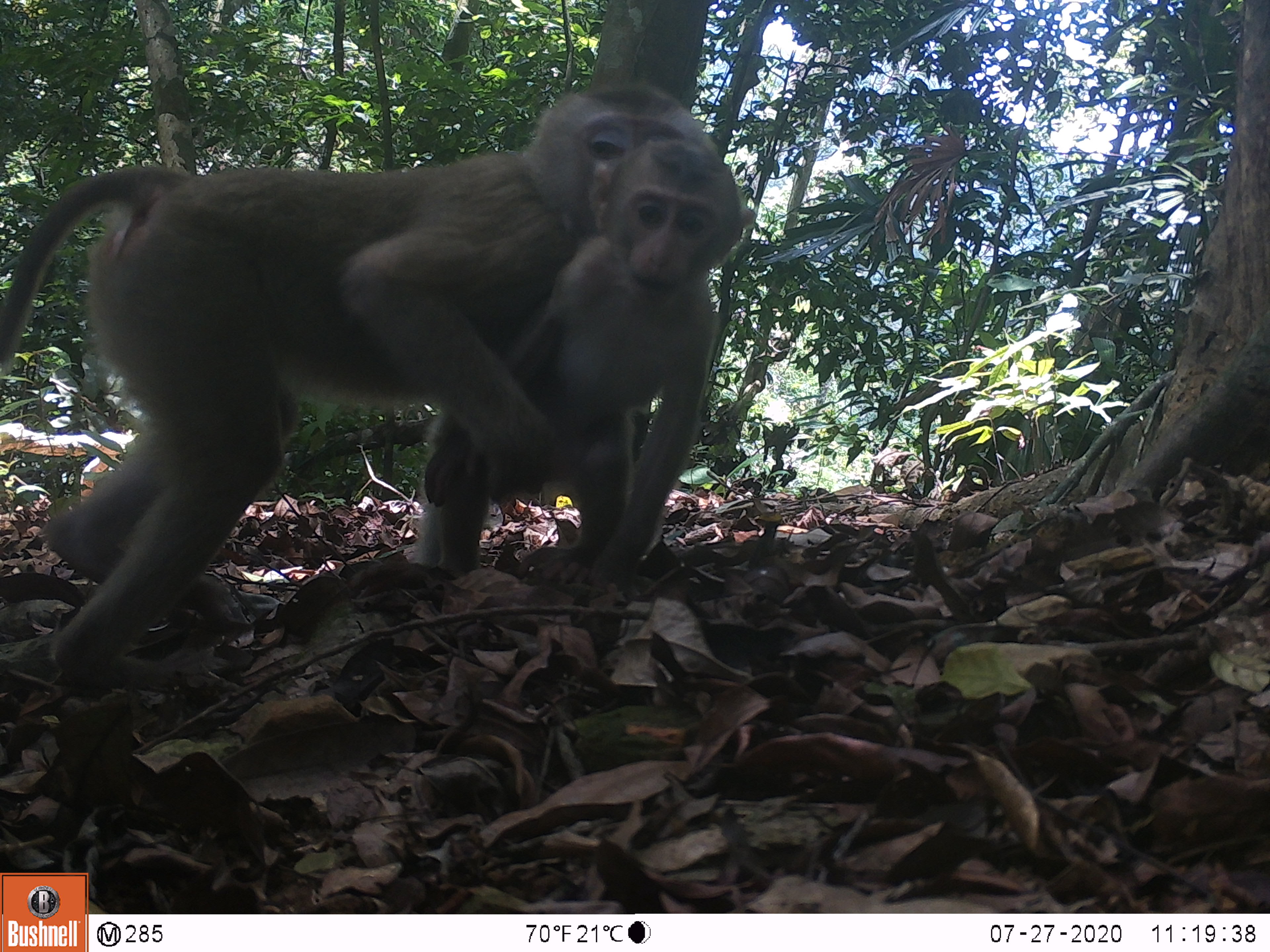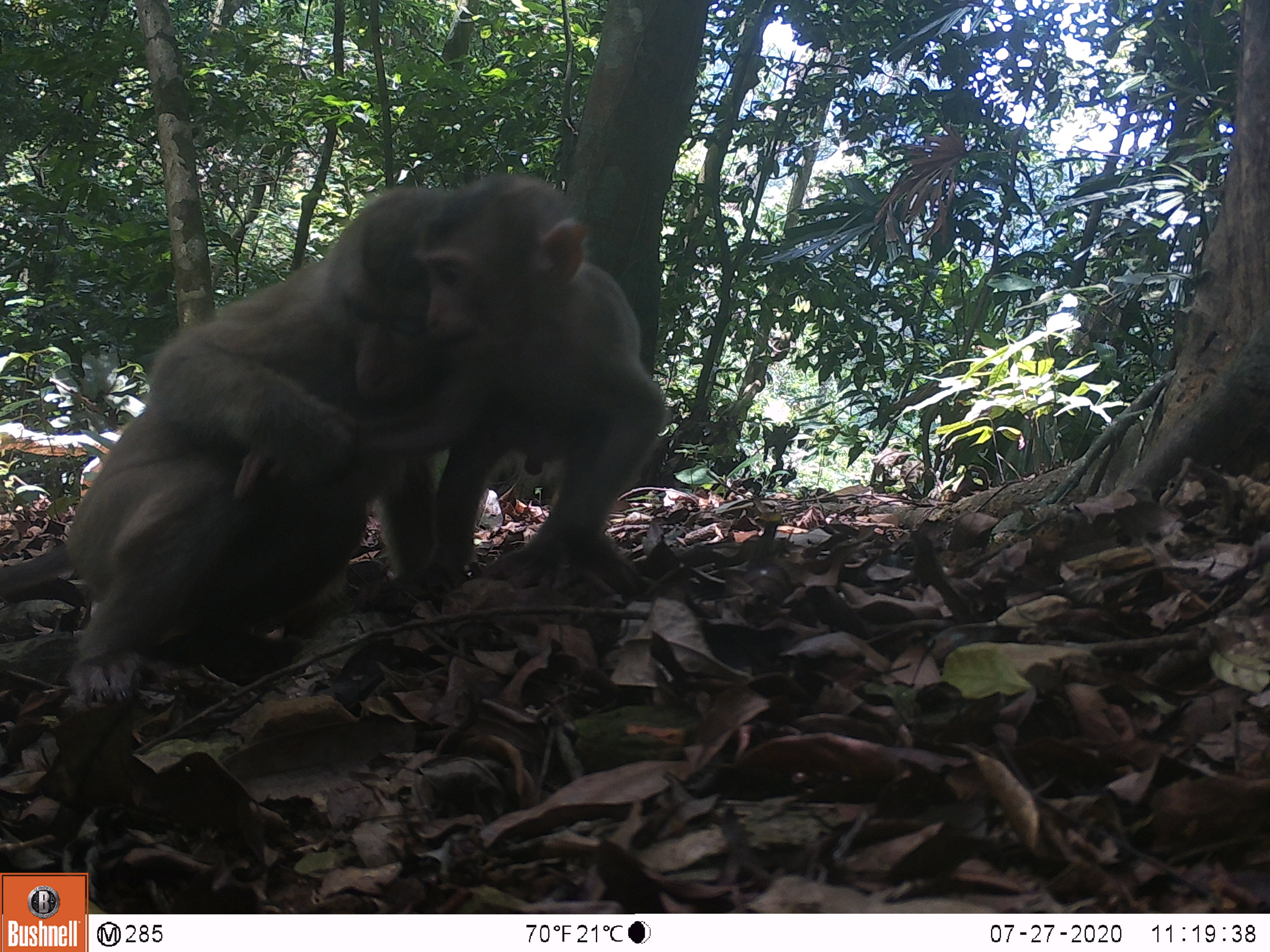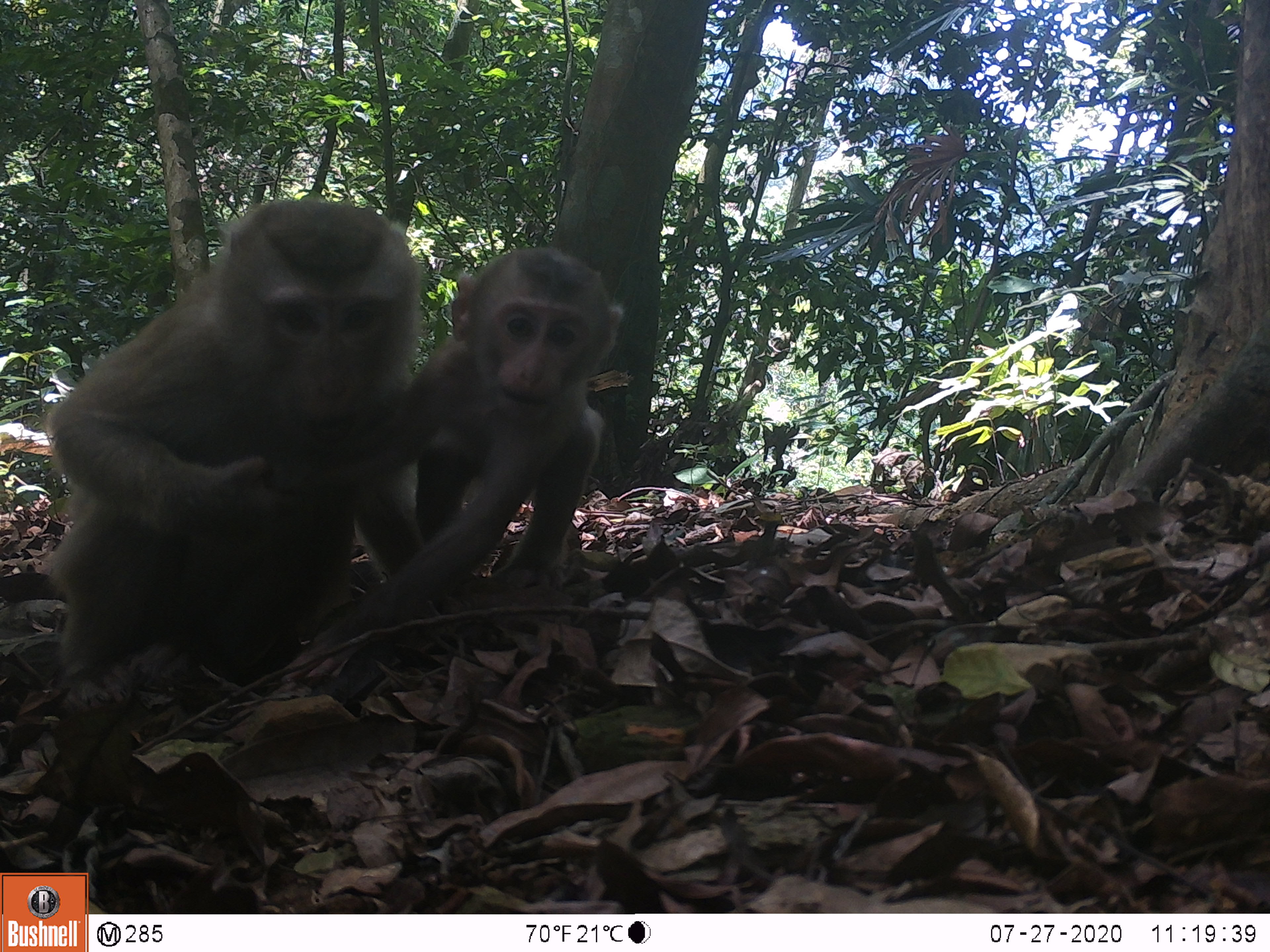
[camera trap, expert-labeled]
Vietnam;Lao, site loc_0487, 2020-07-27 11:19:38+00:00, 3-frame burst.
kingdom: Animalia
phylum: Chordata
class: Mammalia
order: Primates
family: Cercopithecidae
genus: Macaca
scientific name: Macaca nemestrina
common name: pig-tailed macaque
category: pig tailed macaque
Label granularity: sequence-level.